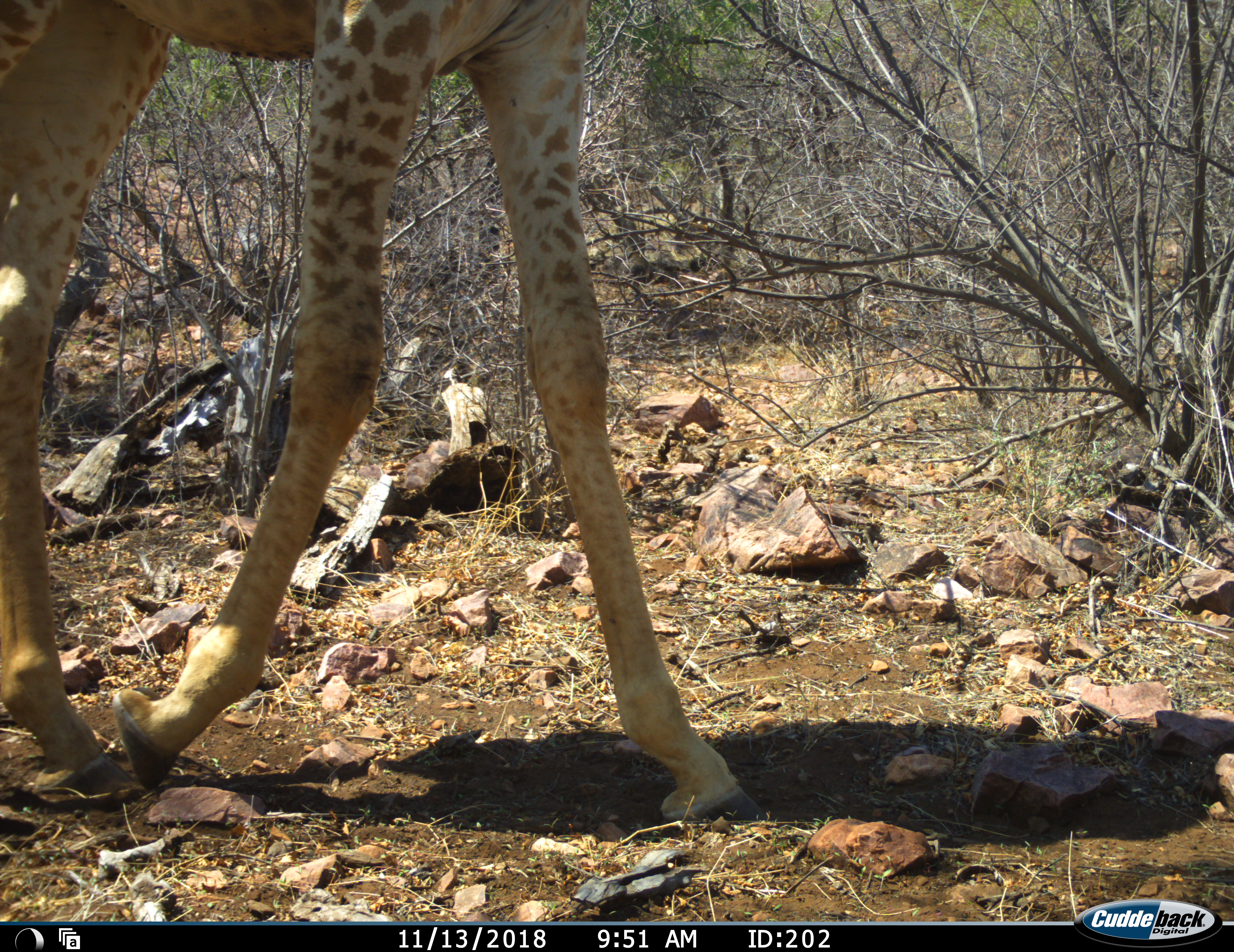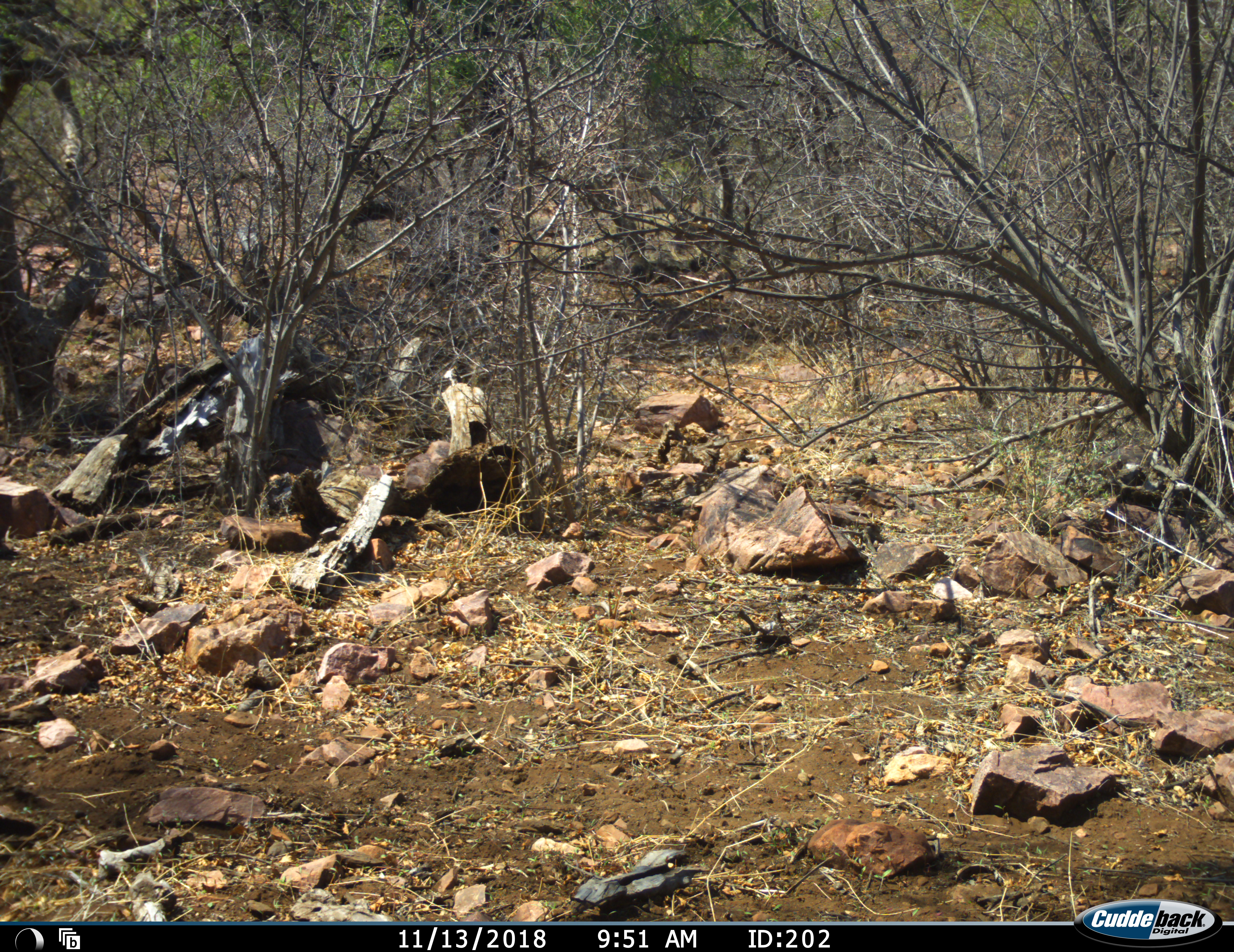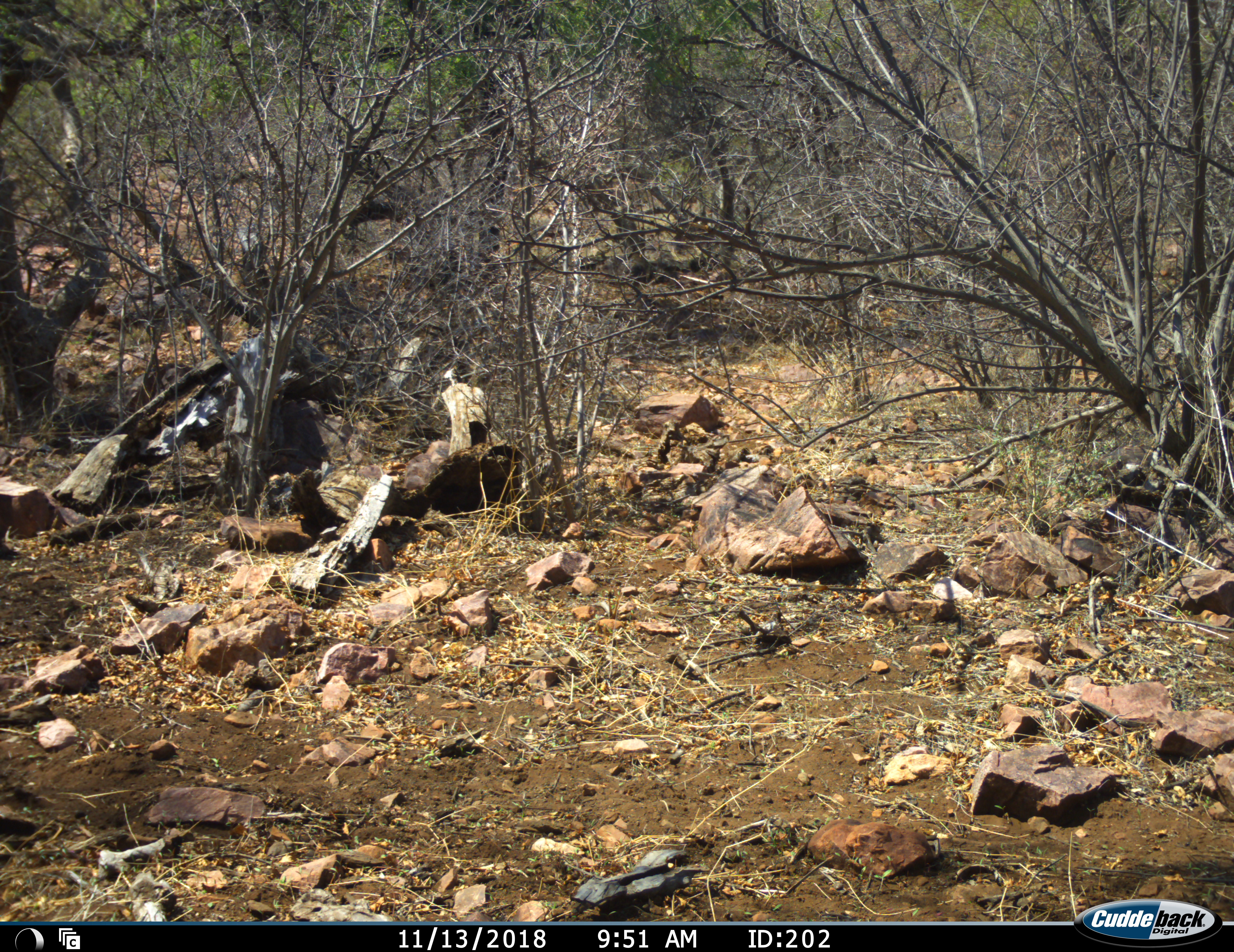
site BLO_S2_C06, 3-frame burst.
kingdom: Animalia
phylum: Chordata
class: Mammalia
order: Artiodactyla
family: Giraffidae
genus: Giraffa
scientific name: Giraffa camelopardalis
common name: giraffe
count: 1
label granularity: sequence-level